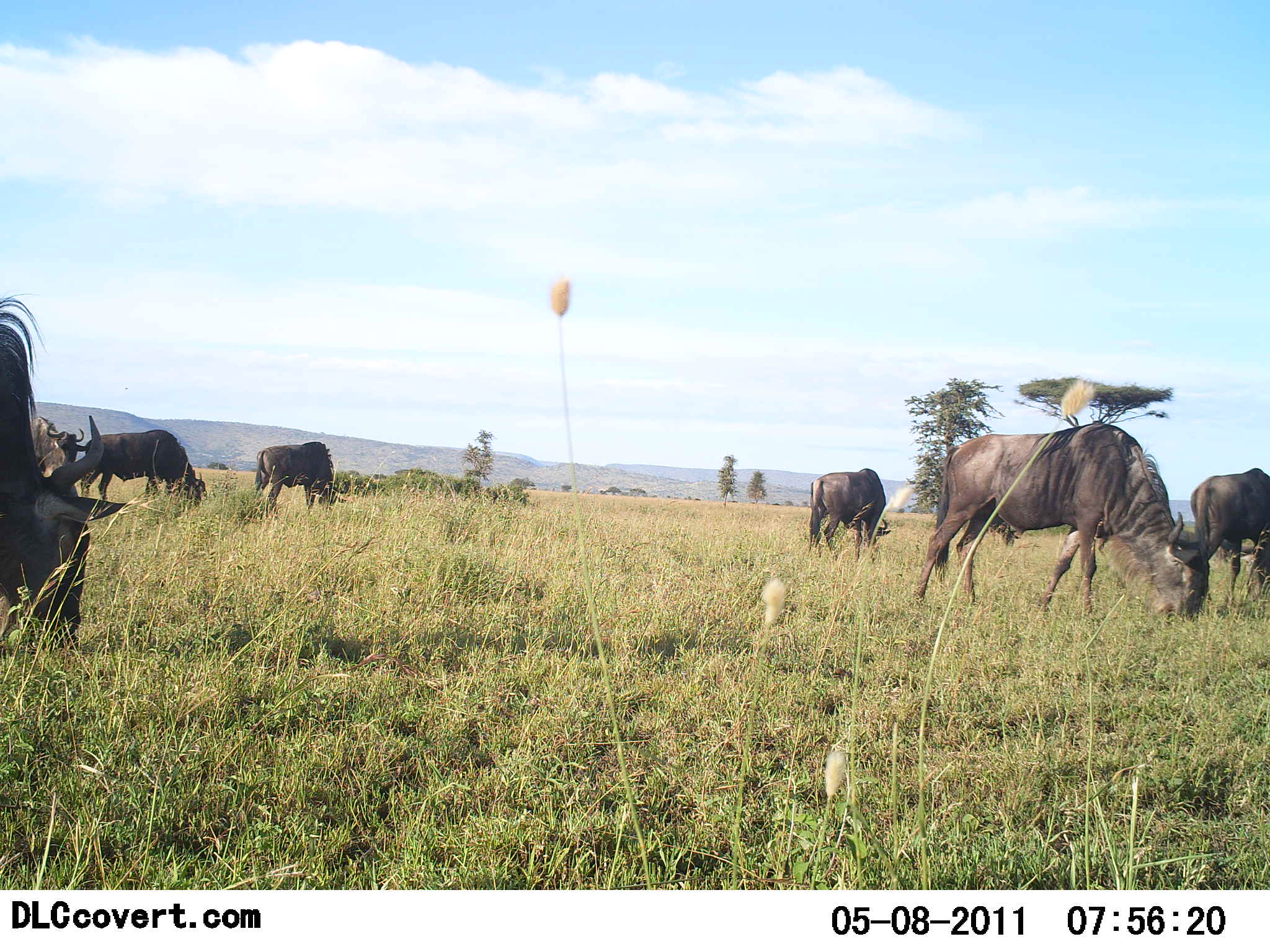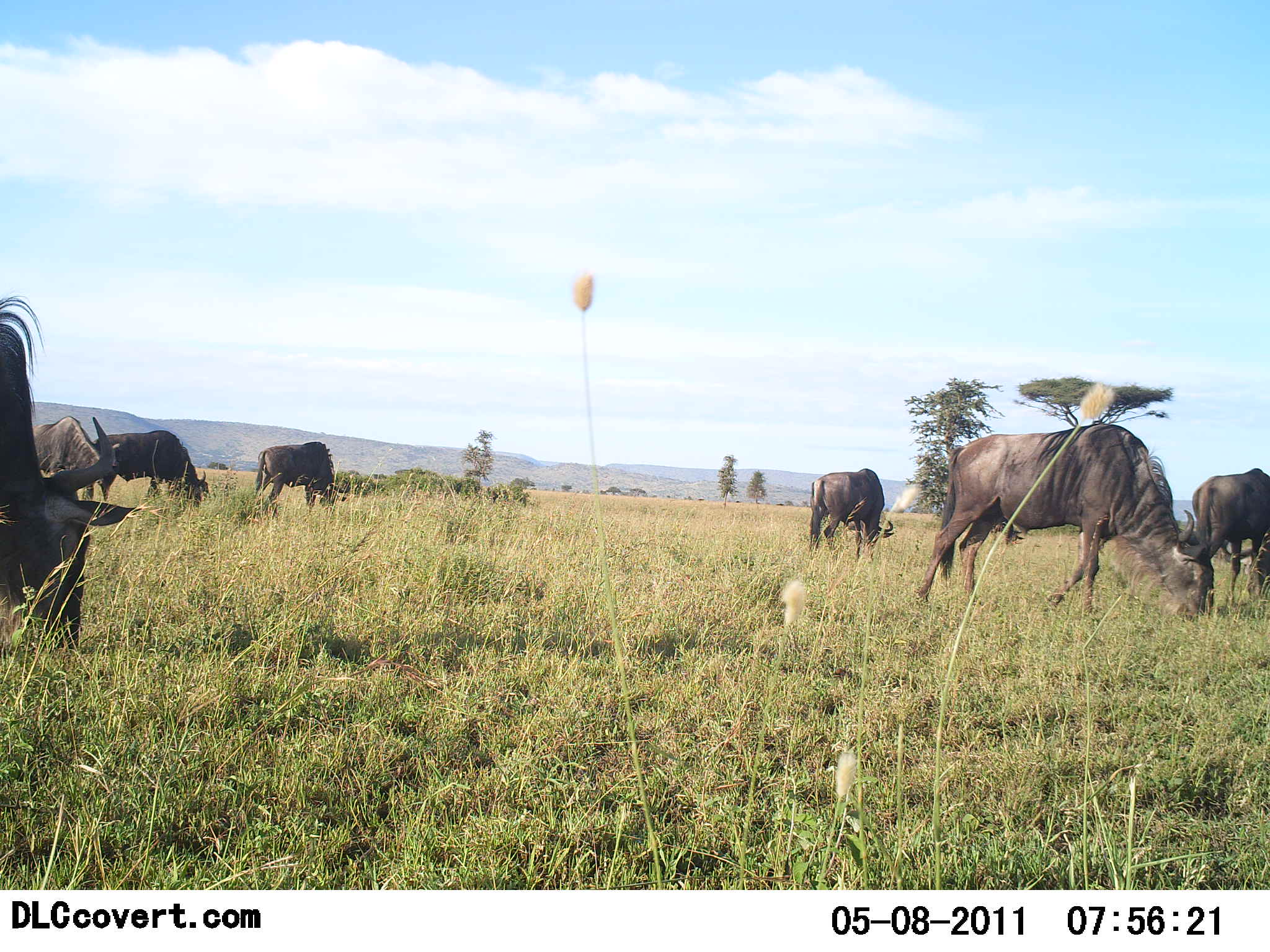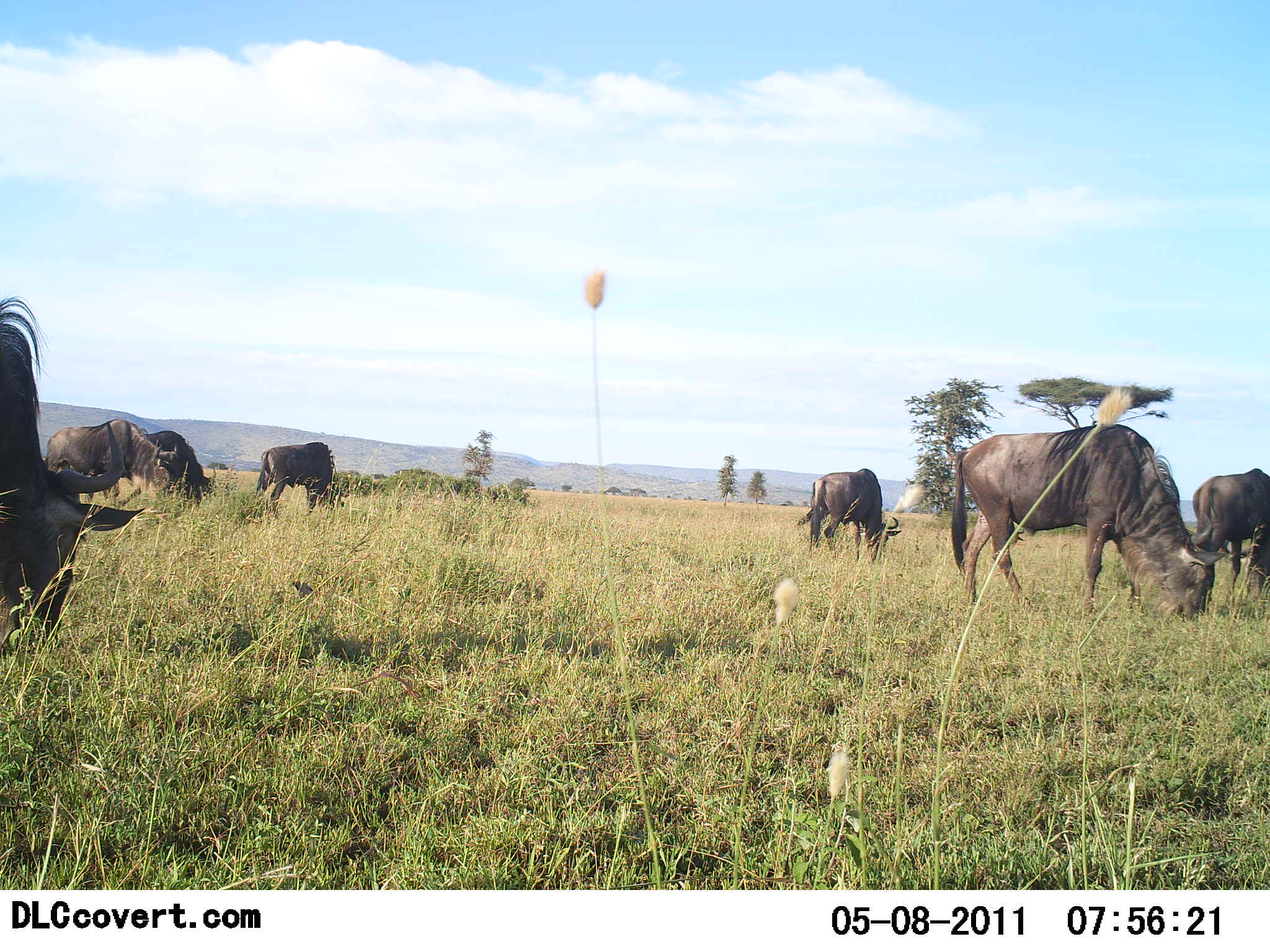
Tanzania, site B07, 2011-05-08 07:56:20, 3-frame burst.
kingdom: Animalia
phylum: Chordata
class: Mammalia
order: Artiodactyla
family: Bovidae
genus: Connochaetes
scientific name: Connochaetes taurinus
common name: blue wildebeest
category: wildebeest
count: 7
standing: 20%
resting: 0%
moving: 20%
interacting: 0%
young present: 0%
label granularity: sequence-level